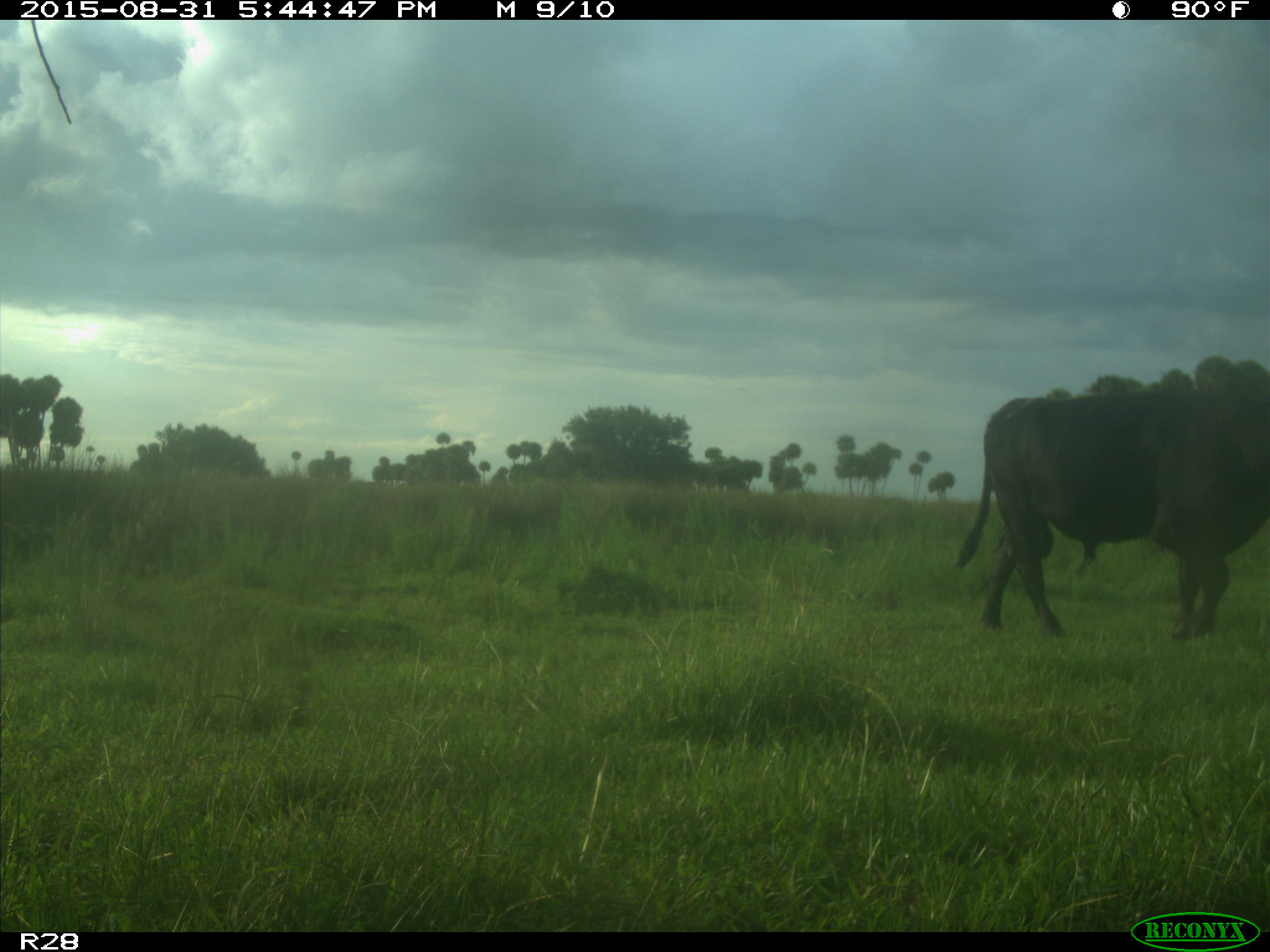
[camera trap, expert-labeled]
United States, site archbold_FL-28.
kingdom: Animalia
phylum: Chordata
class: Mammalia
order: Artiodactyla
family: Bovidae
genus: Bos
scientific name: Bos taurus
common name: domestic cow